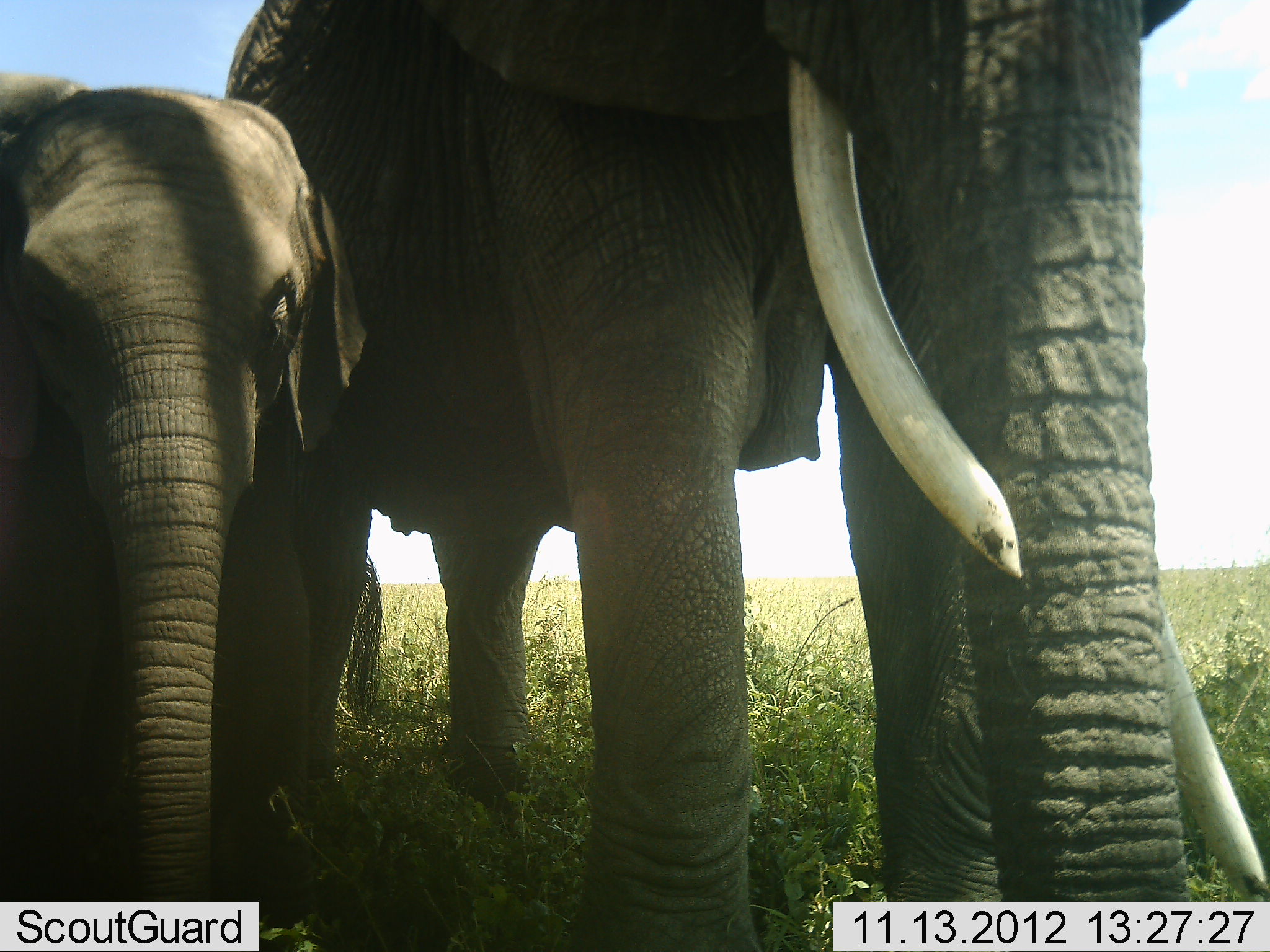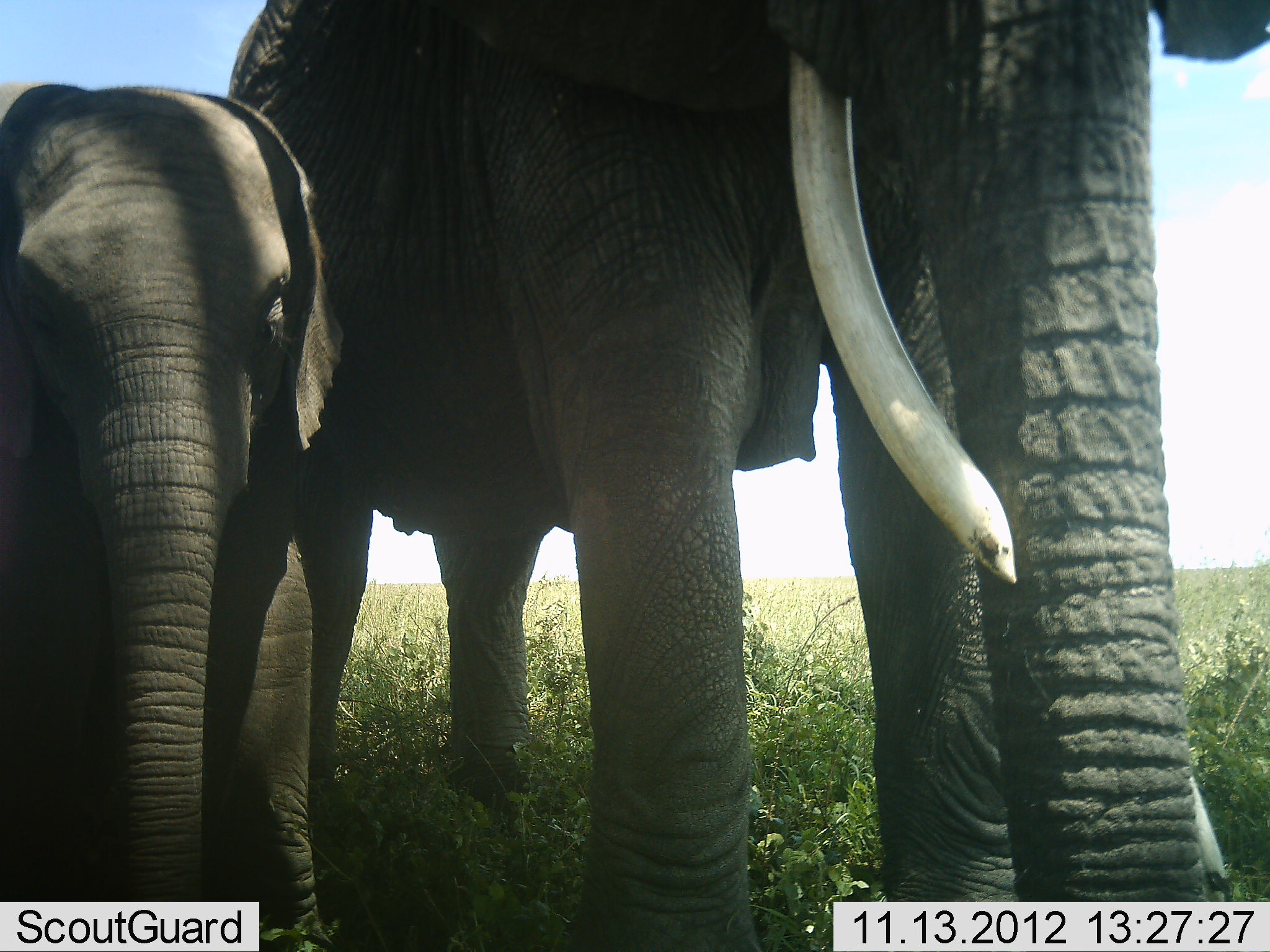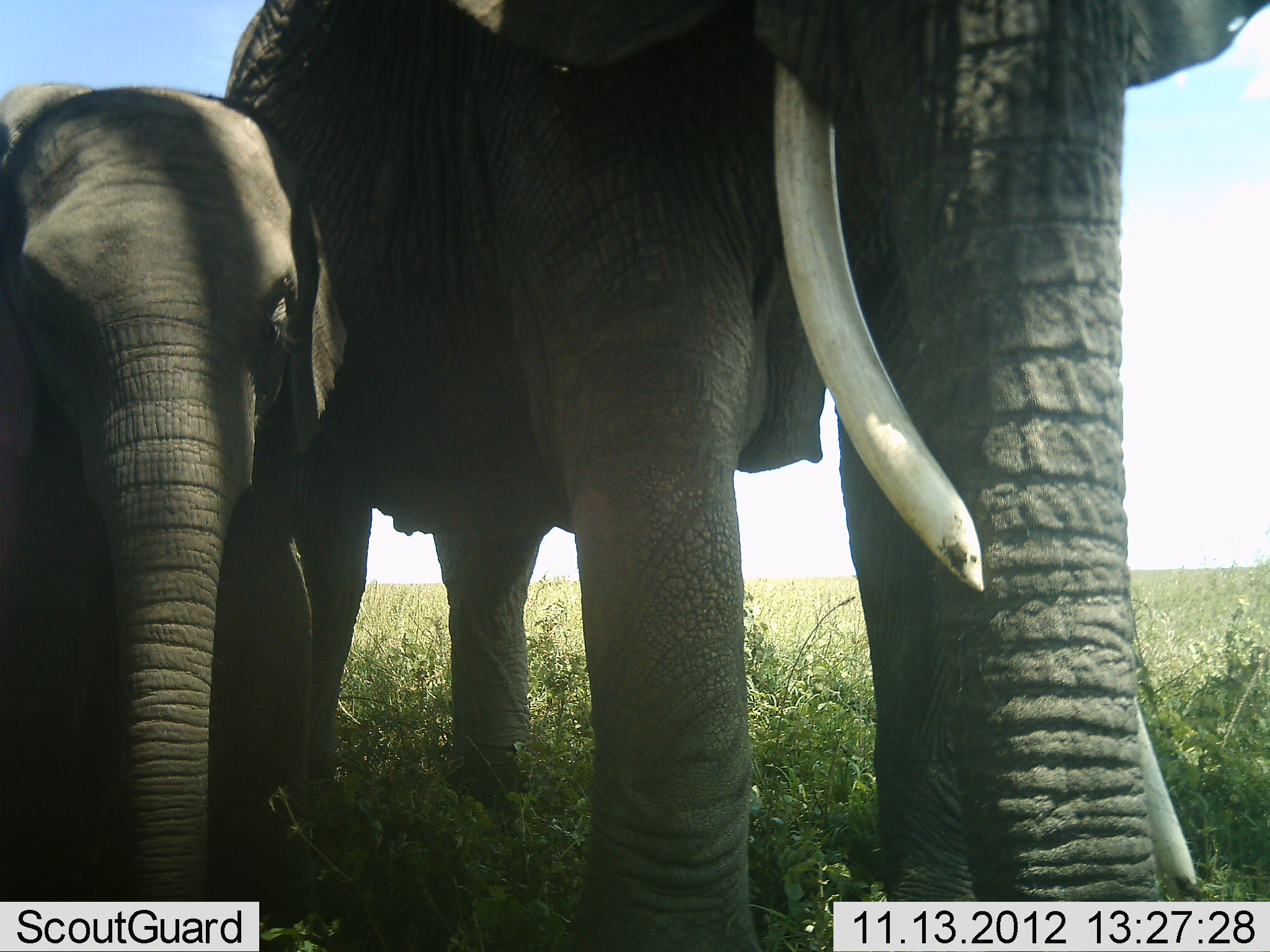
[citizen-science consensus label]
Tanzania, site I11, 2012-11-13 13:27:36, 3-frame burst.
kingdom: Animalia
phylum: Chordata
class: Mammalia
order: Proboscidea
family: Elephantidae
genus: Loxodonta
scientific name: Loxodonta africana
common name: african bush elephant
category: elephant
Elephant (african bush elephant) (Loxodonta africana), count 2. Behavior (volunteer vote fractions): standing 100%, resting 0%, moving 0%, interacting 0%. Young present (vote fraction): 90%. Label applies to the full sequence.